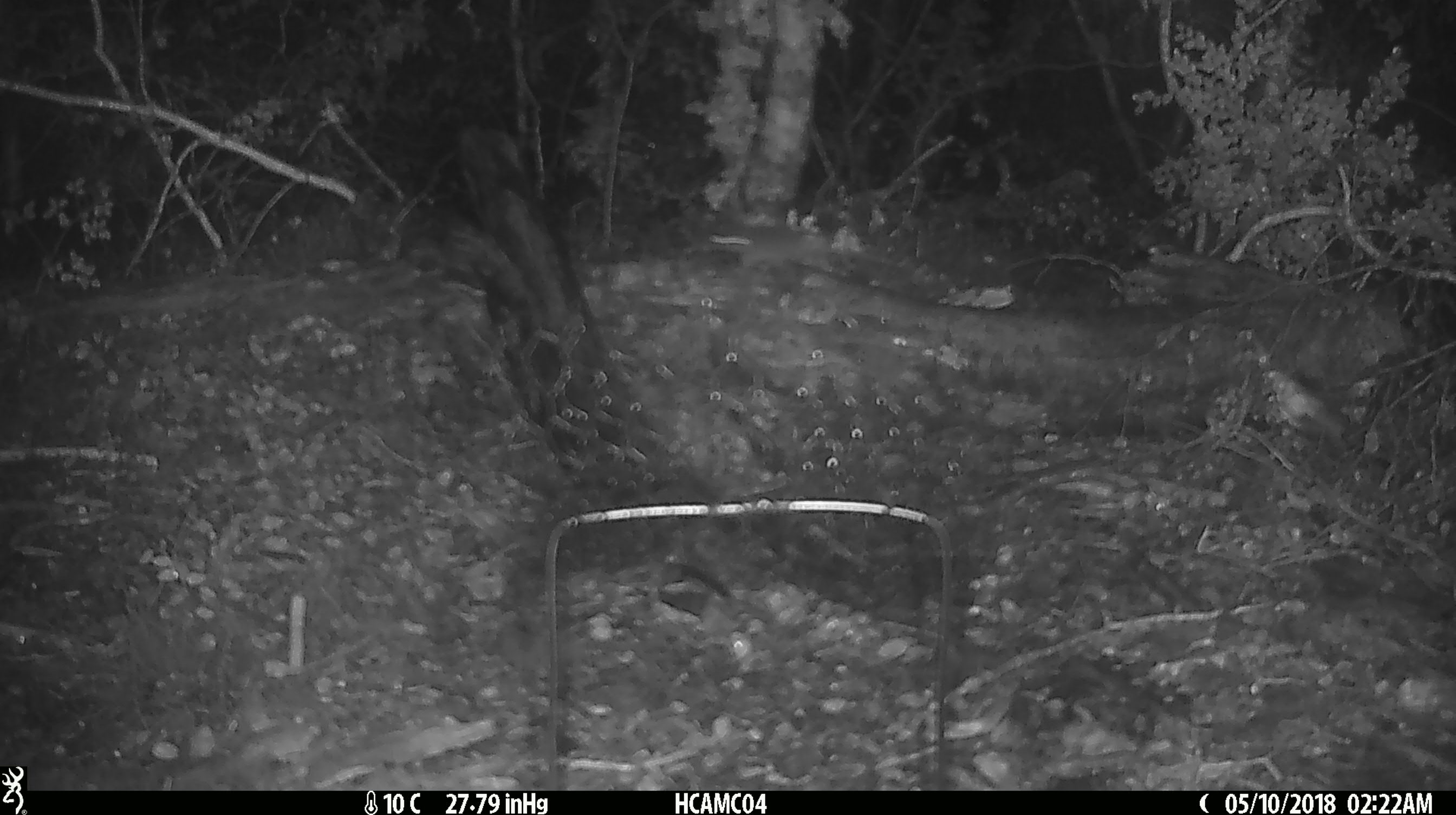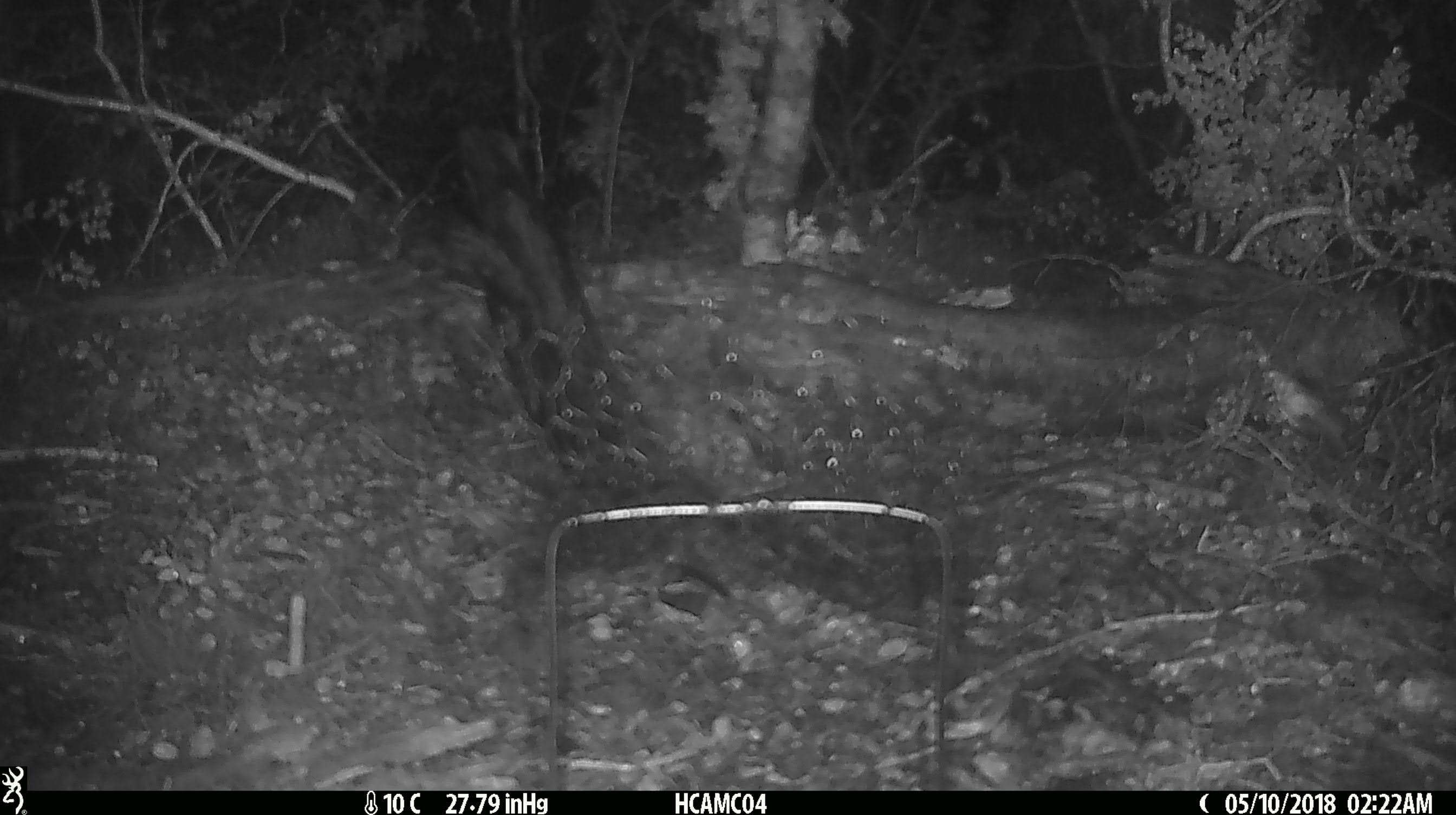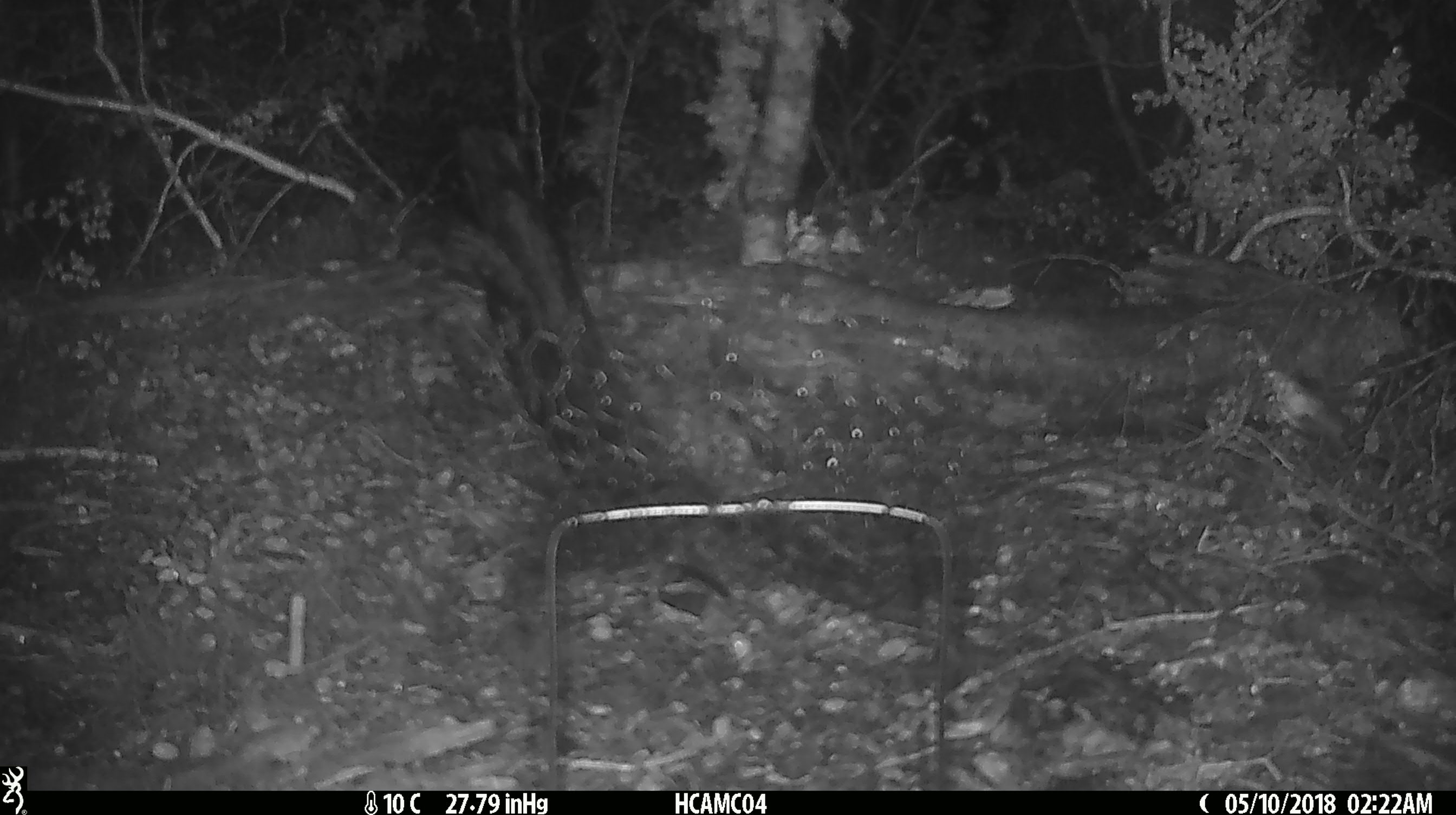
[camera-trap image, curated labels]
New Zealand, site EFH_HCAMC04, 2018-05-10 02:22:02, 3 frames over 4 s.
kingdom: Animalia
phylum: Chordata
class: Mammalia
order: Rodentia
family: Muridae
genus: Mus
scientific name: Mus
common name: mouse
Mouse (Mus).